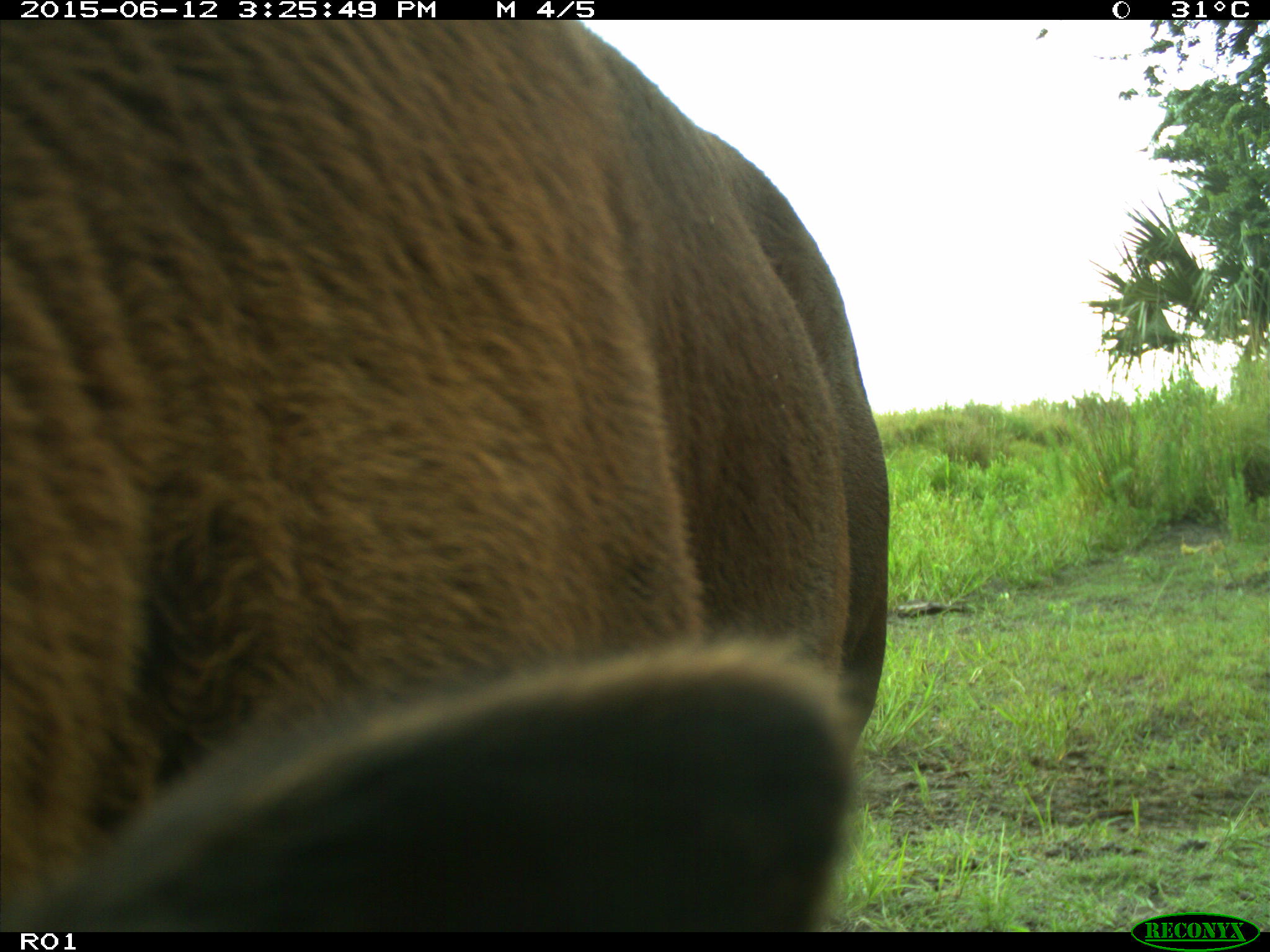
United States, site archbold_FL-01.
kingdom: Animalia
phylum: Chordata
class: Mammalia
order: Artiodactyla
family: Bovidae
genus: Bos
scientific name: Bos taurus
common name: domestic cow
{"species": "Bos taurus (domestic cow)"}